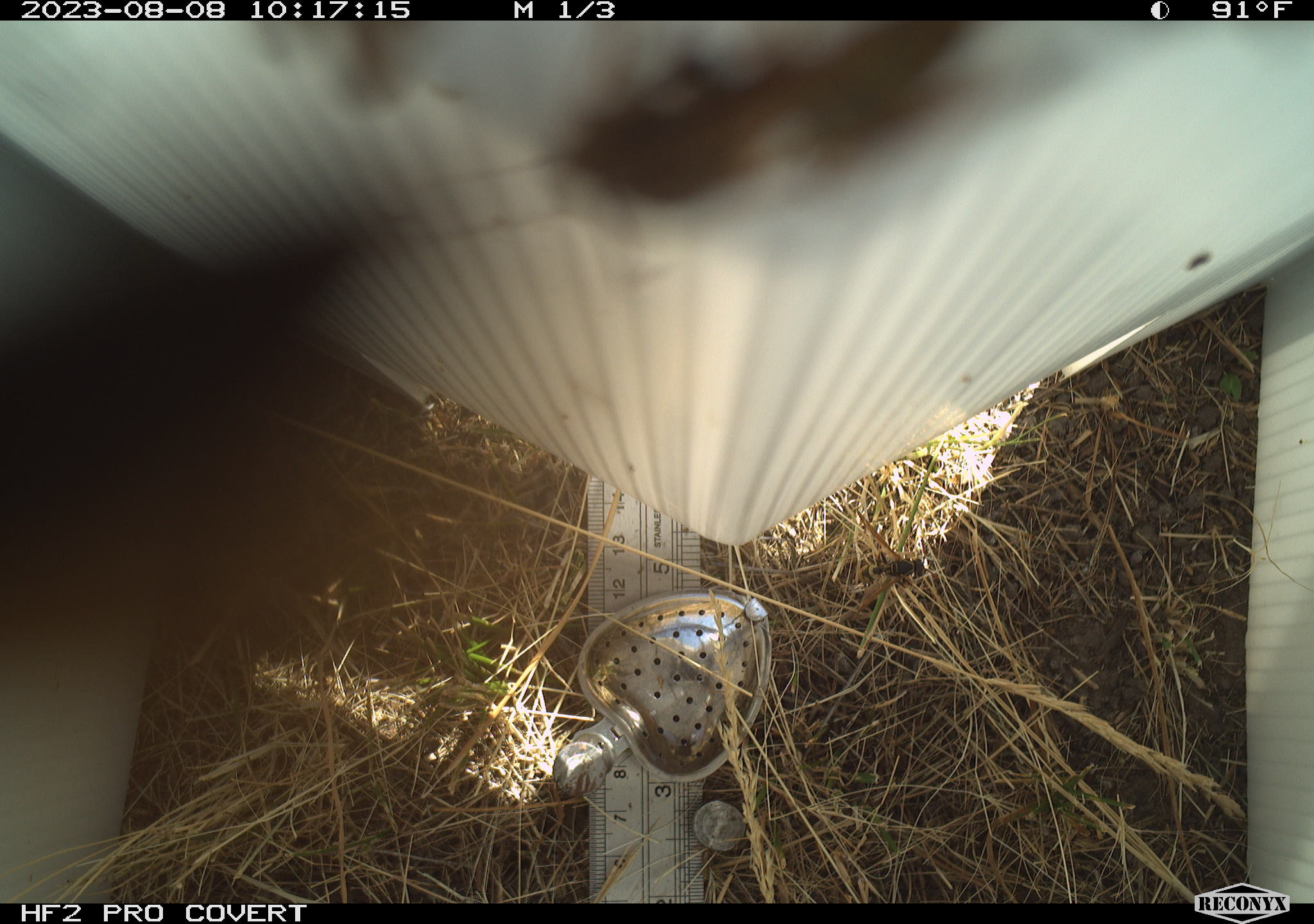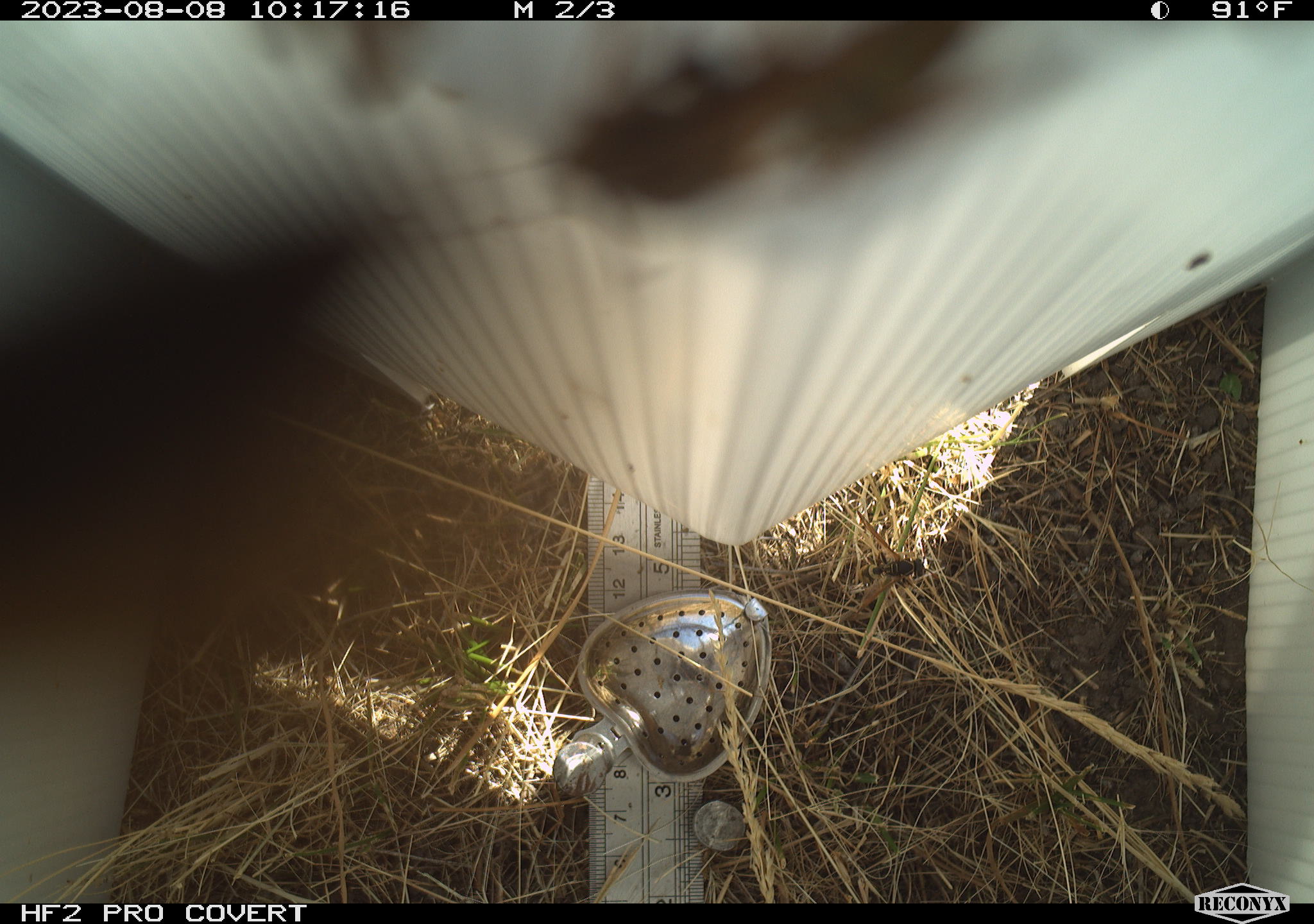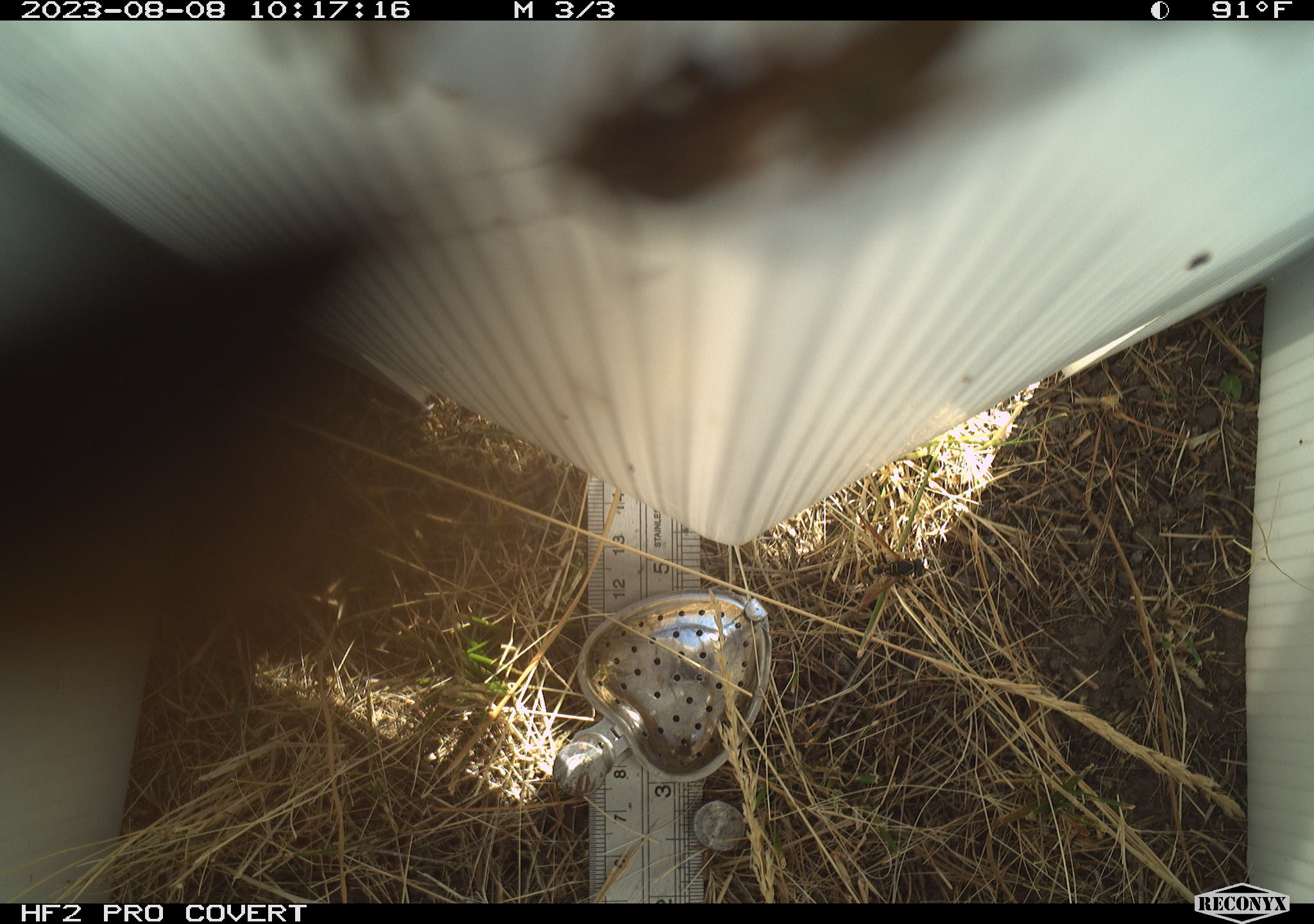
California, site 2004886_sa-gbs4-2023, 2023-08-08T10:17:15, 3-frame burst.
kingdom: Animalia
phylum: Arthropoda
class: Insecta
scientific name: Insecta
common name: insect